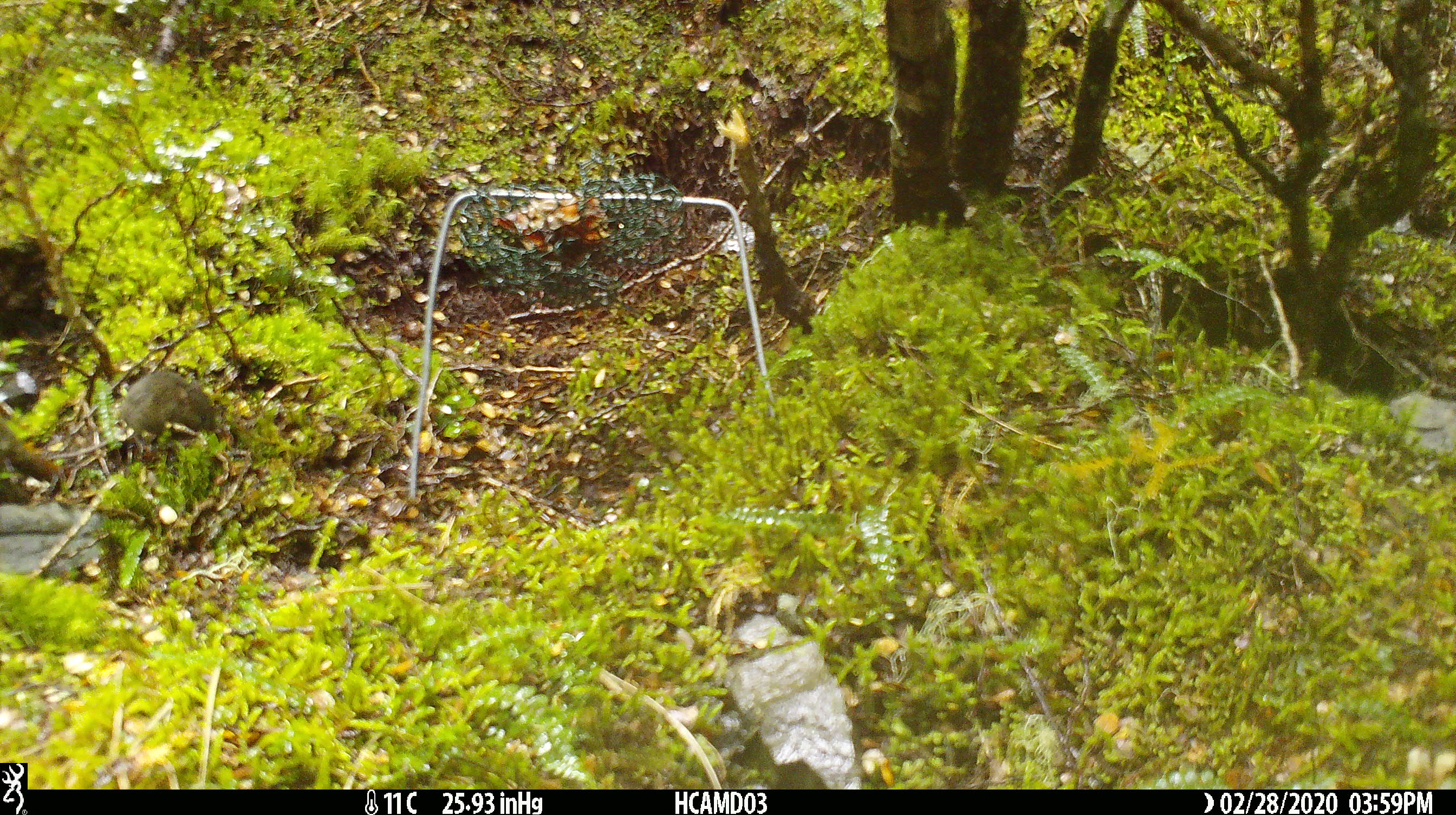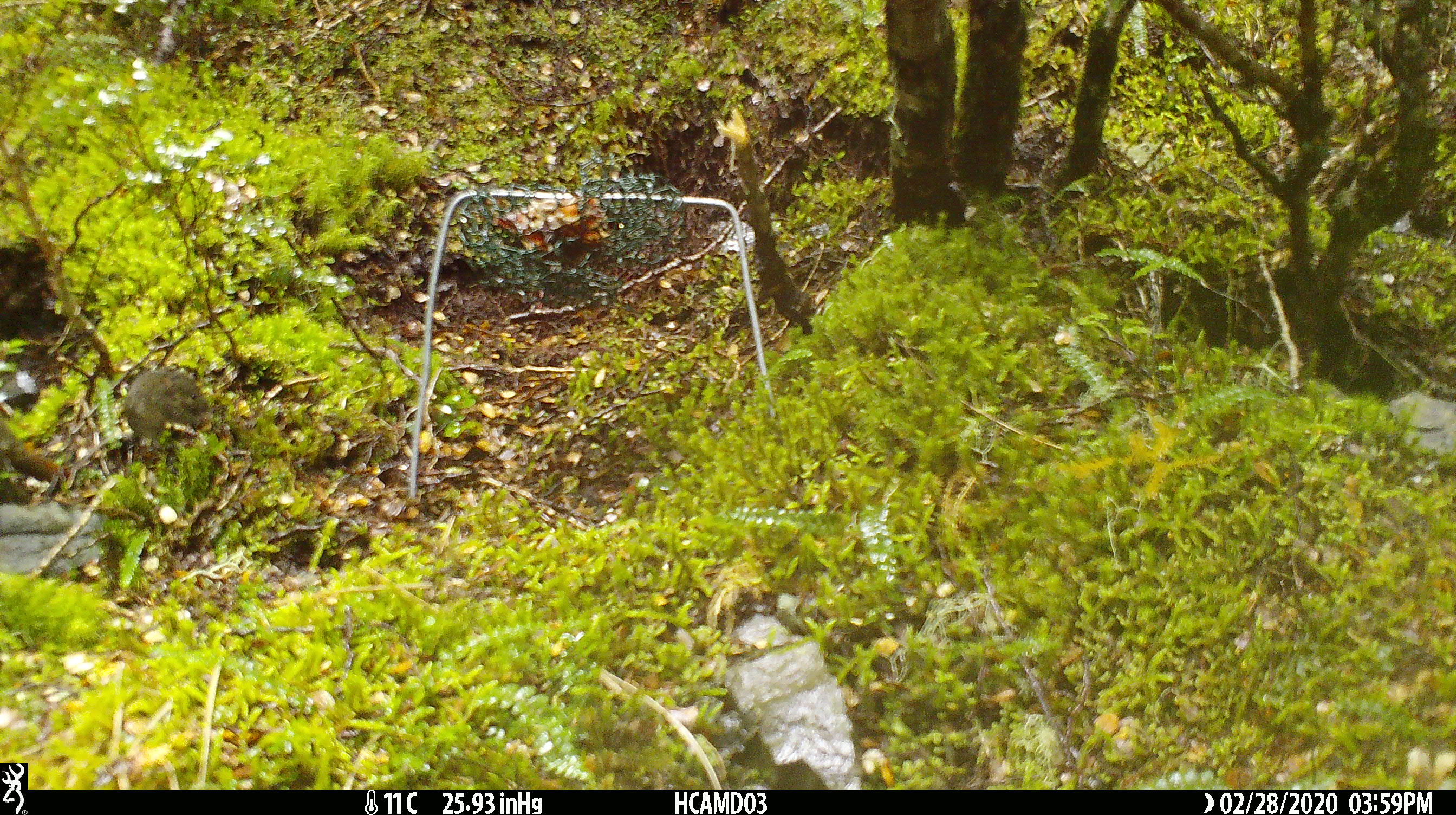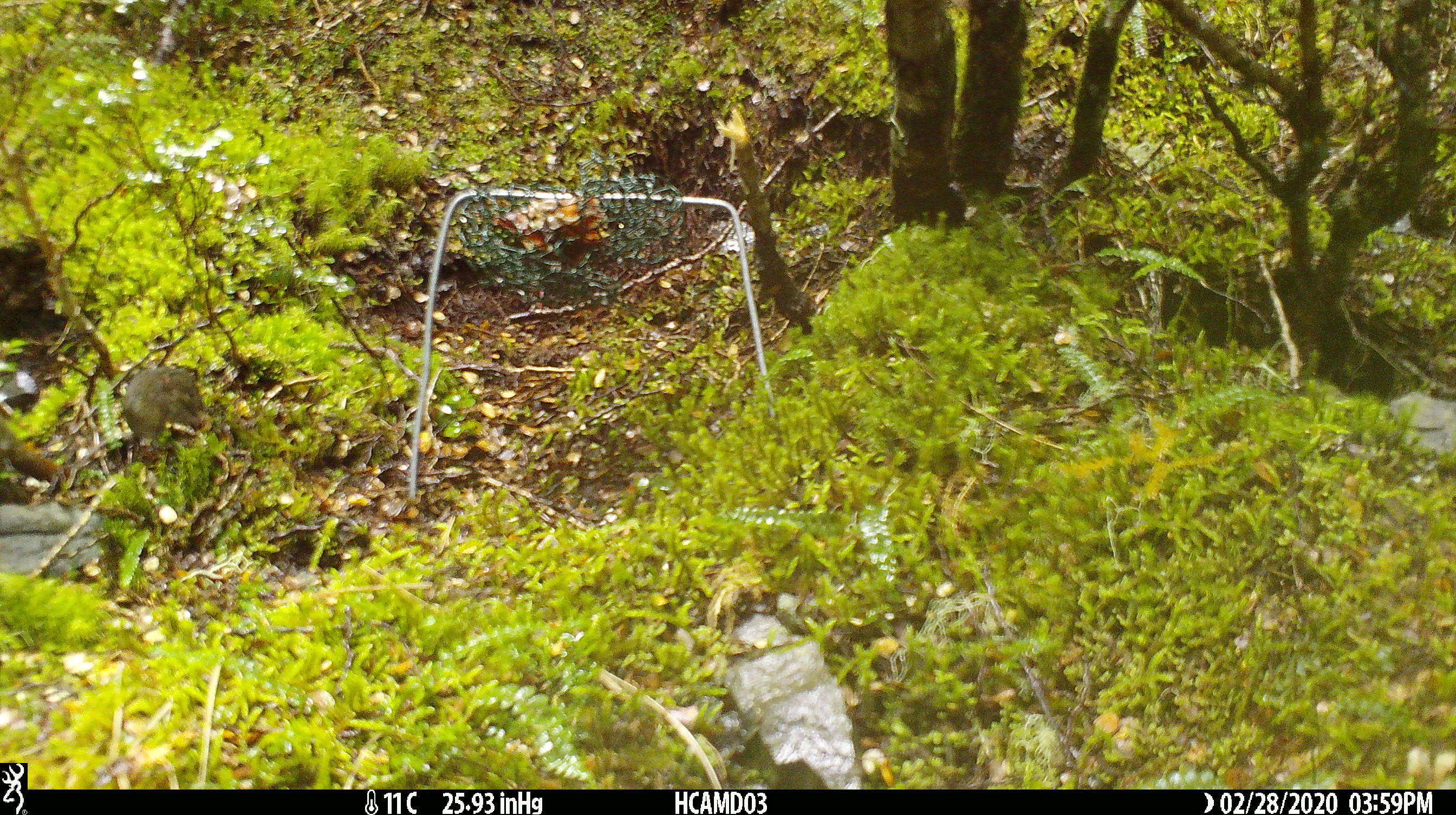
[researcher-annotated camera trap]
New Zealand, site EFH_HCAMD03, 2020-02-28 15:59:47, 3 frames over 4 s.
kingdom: Animalia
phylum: Chordata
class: Mammalia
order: Rodentia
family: Muridae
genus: Mus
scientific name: Mus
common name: mouse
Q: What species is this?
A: Mouse (Mus).